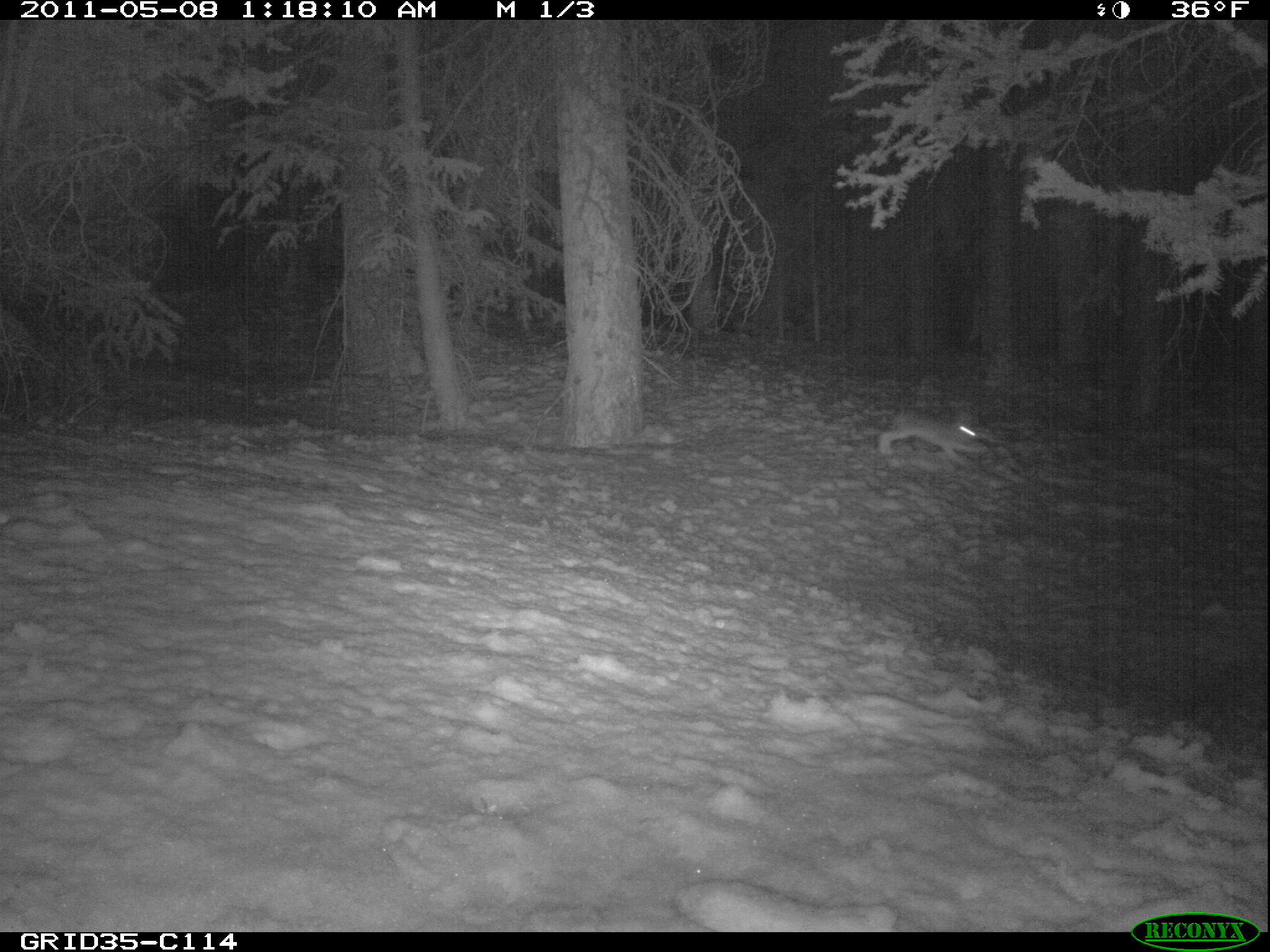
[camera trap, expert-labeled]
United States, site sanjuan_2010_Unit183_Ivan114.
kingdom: Animalia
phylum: Chordata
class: Mammalia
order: Lagomorpha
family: Leporidae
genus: Lepus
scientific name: Lepus americanus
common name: snowshoe hare